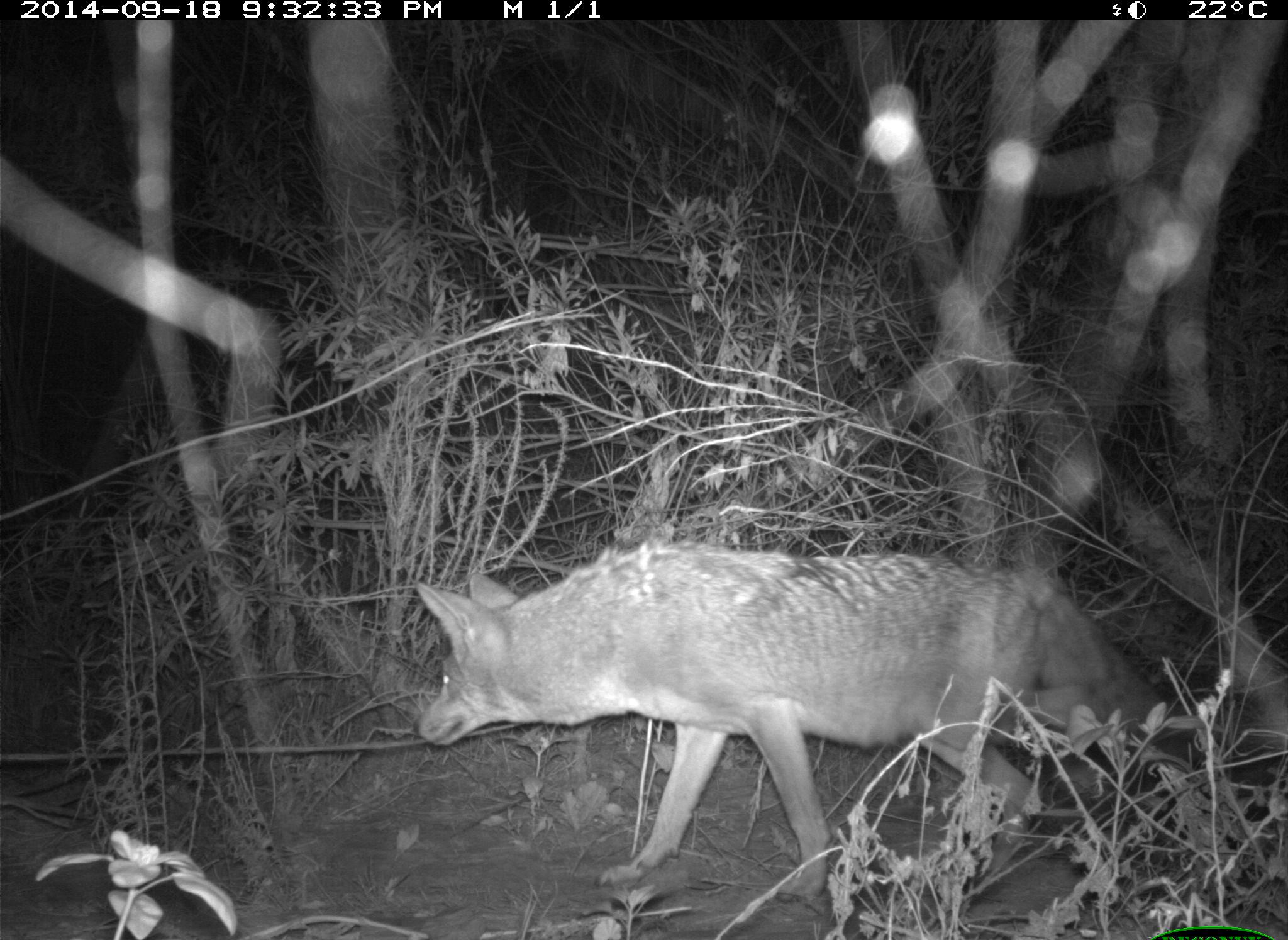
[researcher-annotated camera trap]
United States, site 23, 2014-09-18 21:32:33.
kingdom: Animalia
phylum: Chordata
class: Mammalia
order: Carnivora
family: Canidae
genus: Canis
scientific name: Canis latrans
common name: coyote